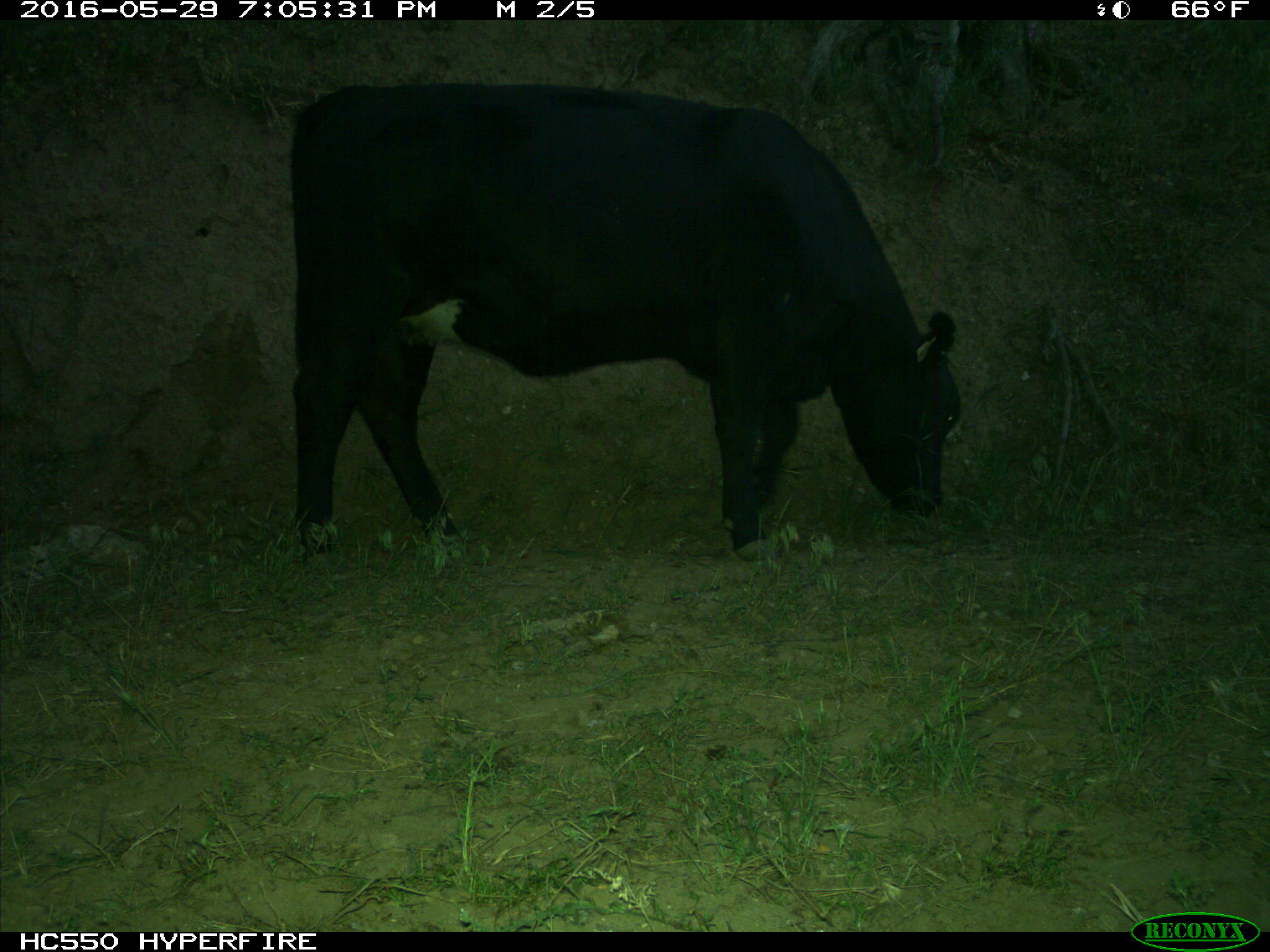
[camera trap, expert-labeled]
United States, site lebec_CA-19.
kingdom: Animalia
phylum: Chordata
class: Mammalia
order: Artiodactyla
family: Bovidae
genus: Bos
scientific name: Bos taurus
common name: domestic cow